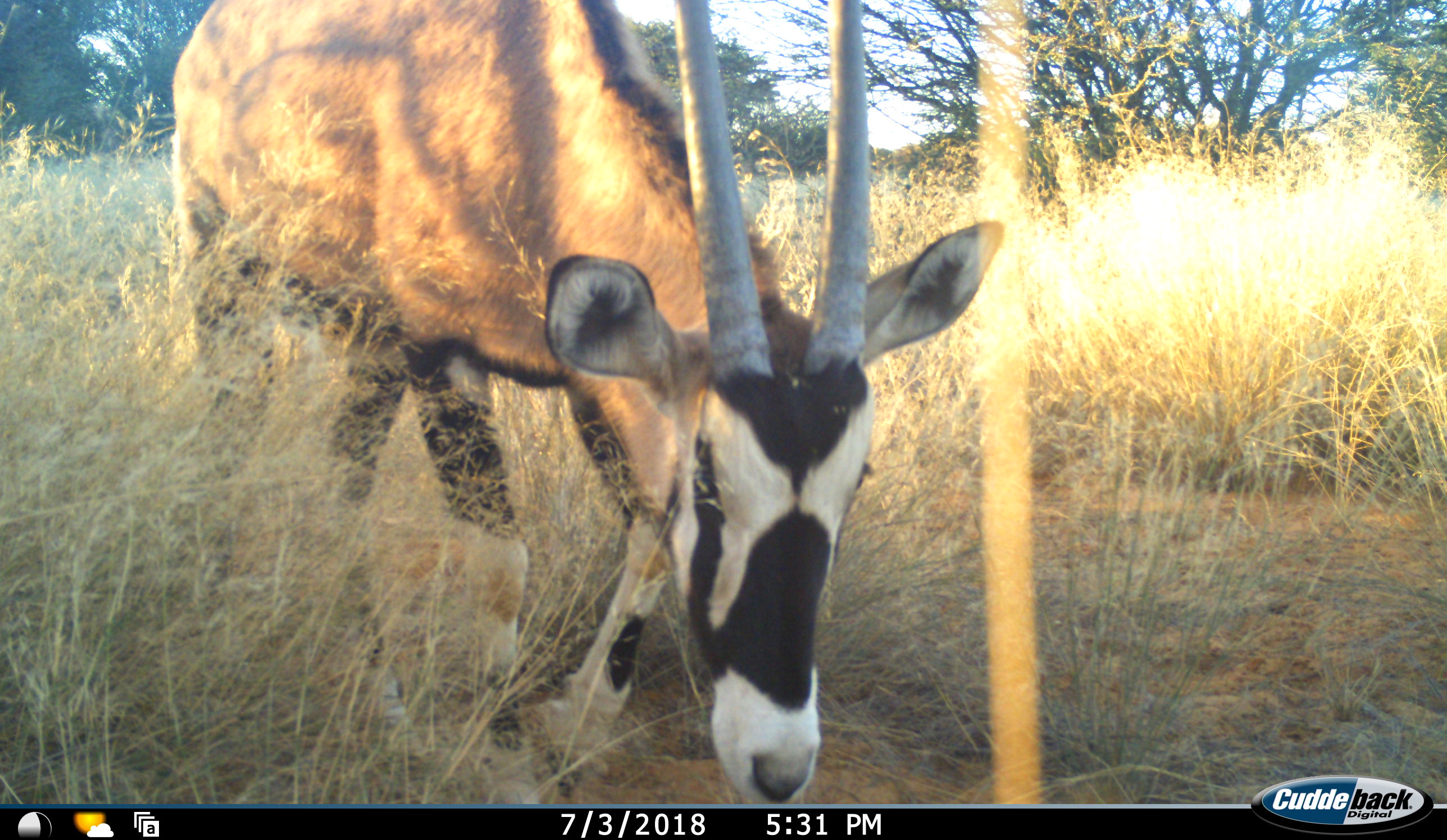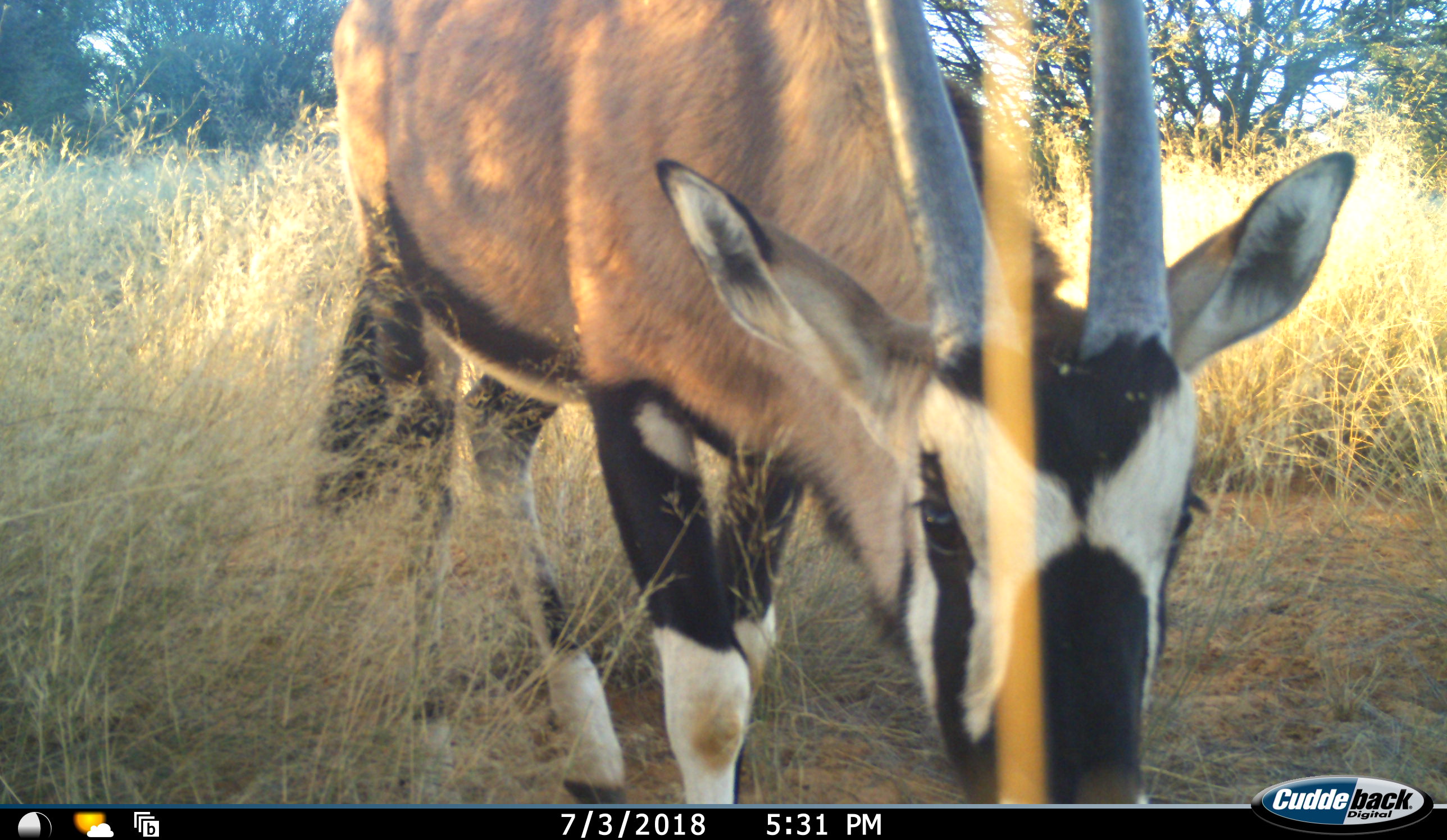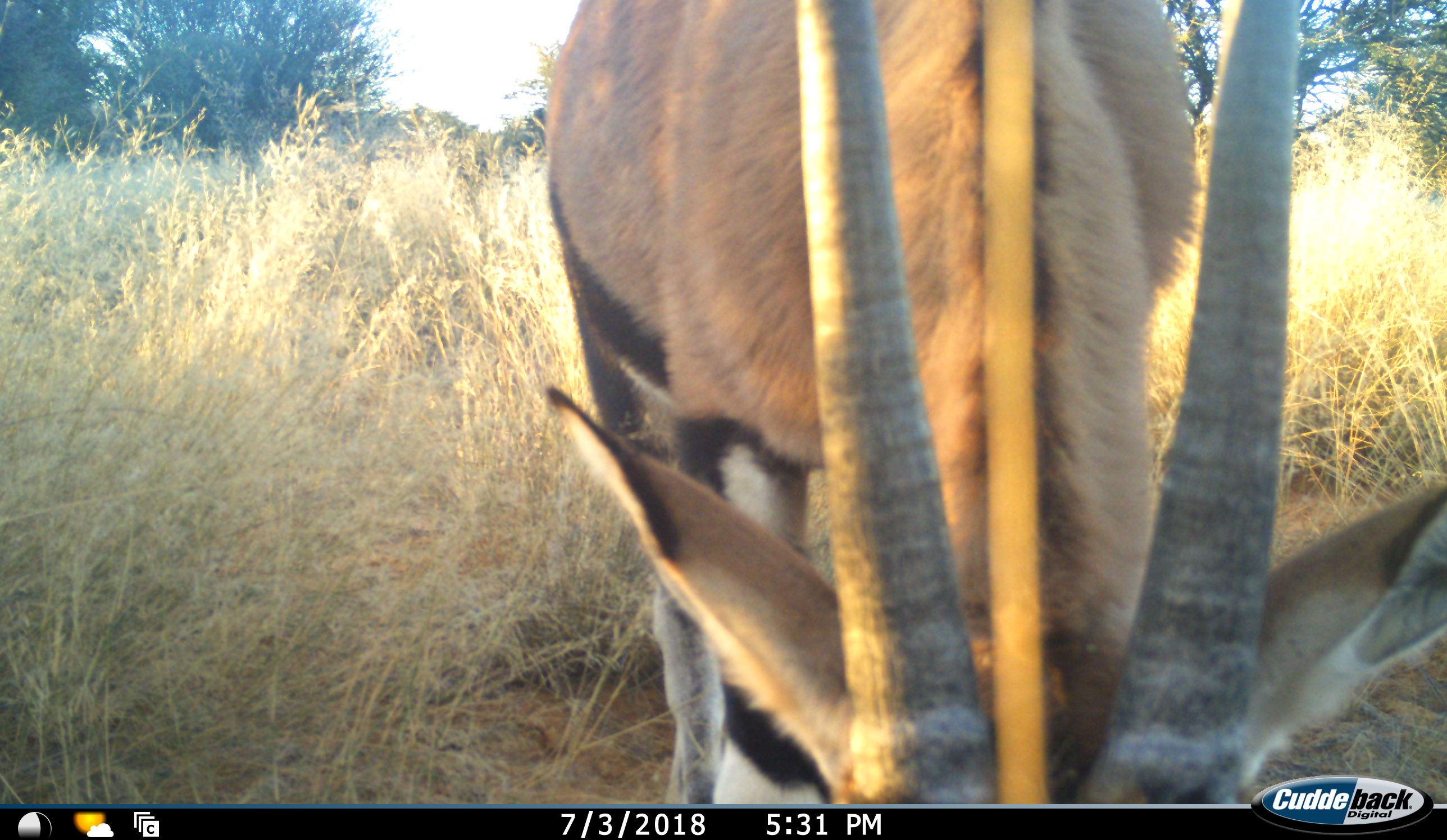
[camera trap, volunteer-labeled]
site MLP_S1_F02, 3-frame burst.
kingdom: Animalia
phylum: Chordata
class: Mammalia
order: Artiodactyla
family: Bovidae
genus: Oryx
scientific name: Oryx gazella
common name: gemsbok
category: oryx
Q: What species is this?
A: Oryx (gemsbok) (Oryx gazella).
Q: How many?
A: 1.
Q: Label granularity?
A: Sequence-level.